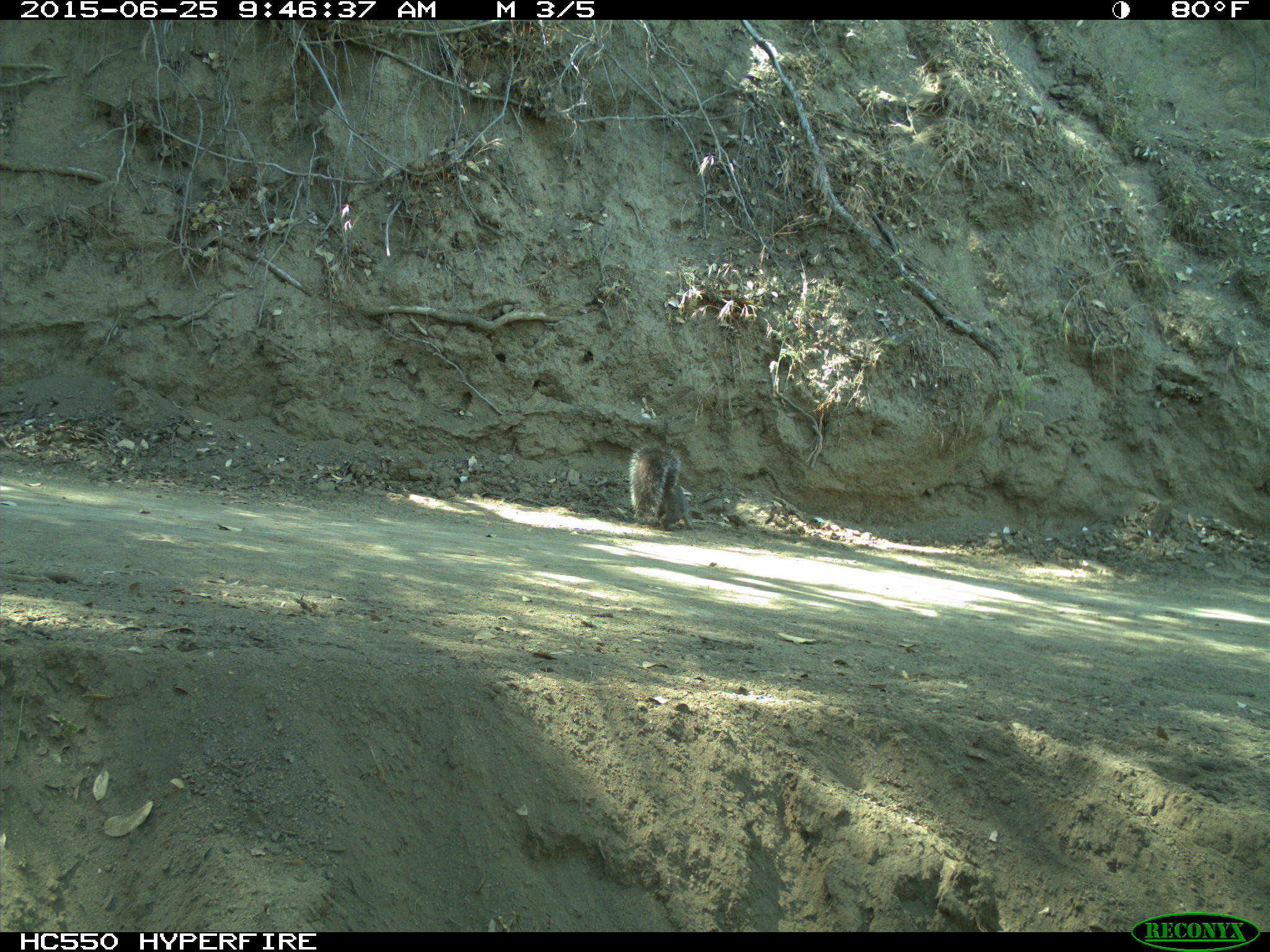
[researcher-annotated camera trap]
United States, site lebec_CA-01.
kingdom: Animalia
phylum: Chordata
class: Mammalia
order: Rodentia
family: Sciuridae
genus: Sciurus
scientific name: Sciurus carolinensis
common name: eastern gray squirrel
Sciurus carolinensis (eastern gray squirrel).